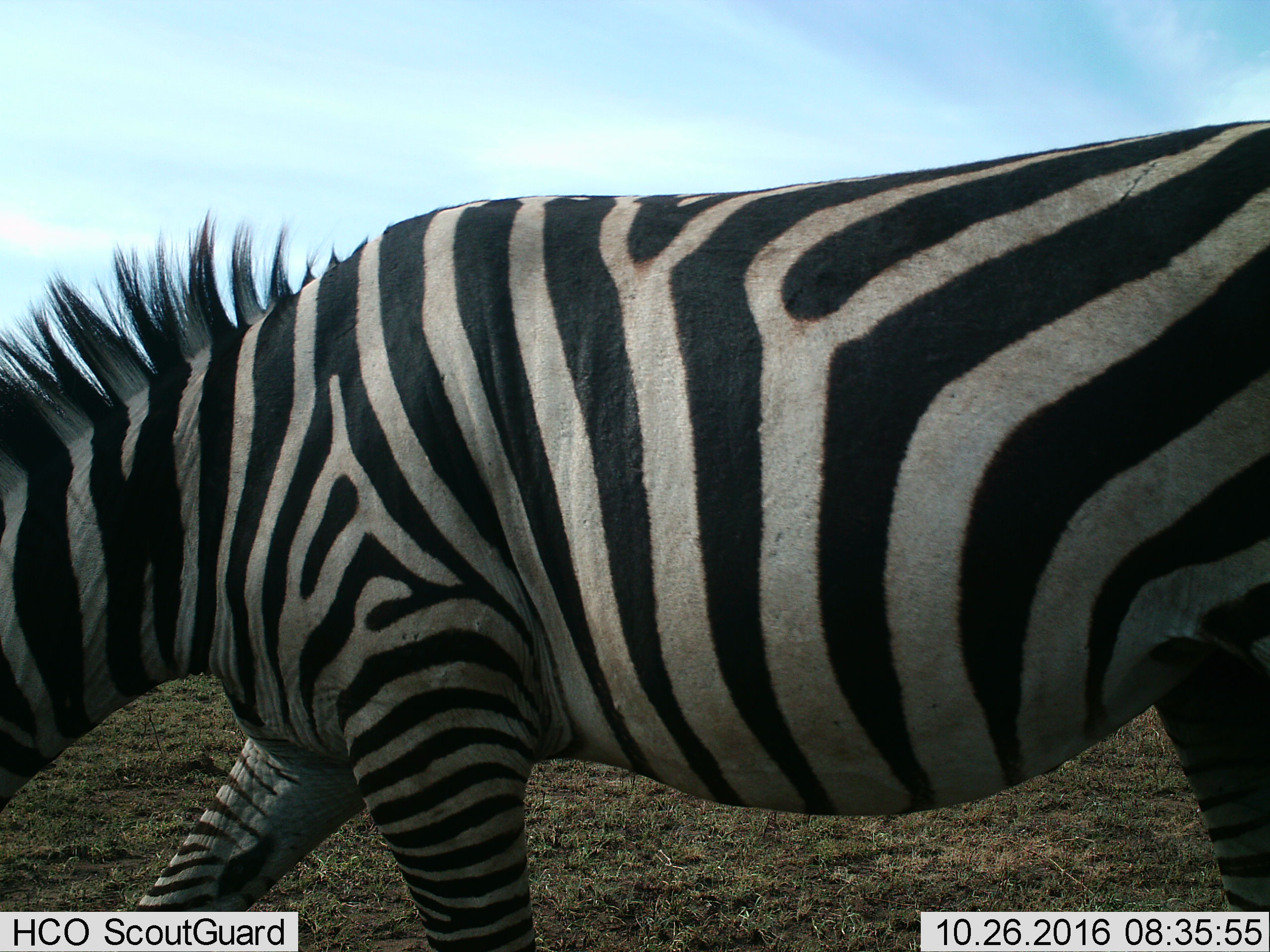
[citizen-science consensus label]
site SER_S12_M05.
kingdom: Animalia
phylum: Chordata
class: Mammalia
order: Perissodactyla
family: Equidae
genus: Equus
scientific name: Equus quagga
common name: plains zebra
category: zebraplains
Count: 1.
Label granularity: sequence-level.